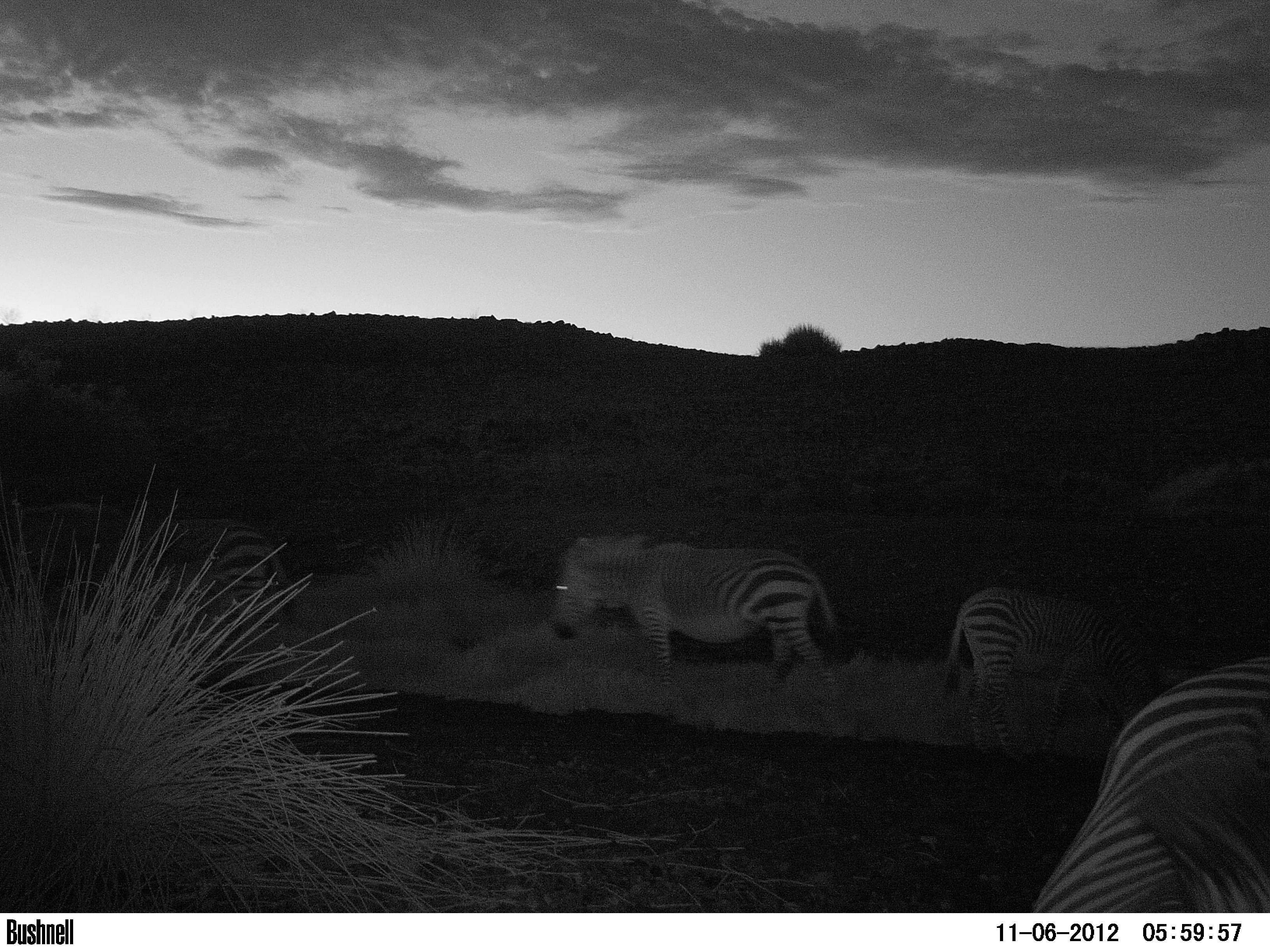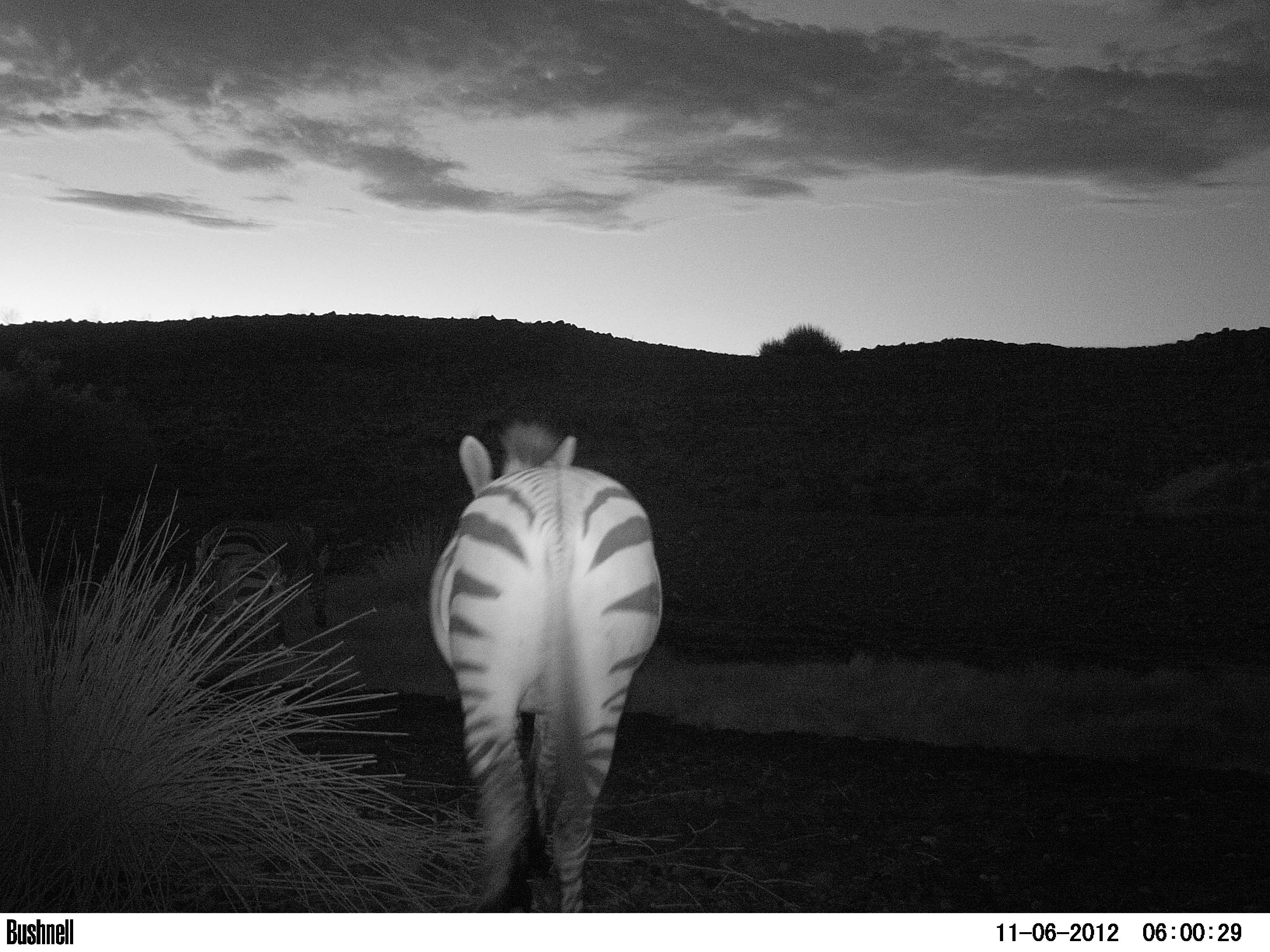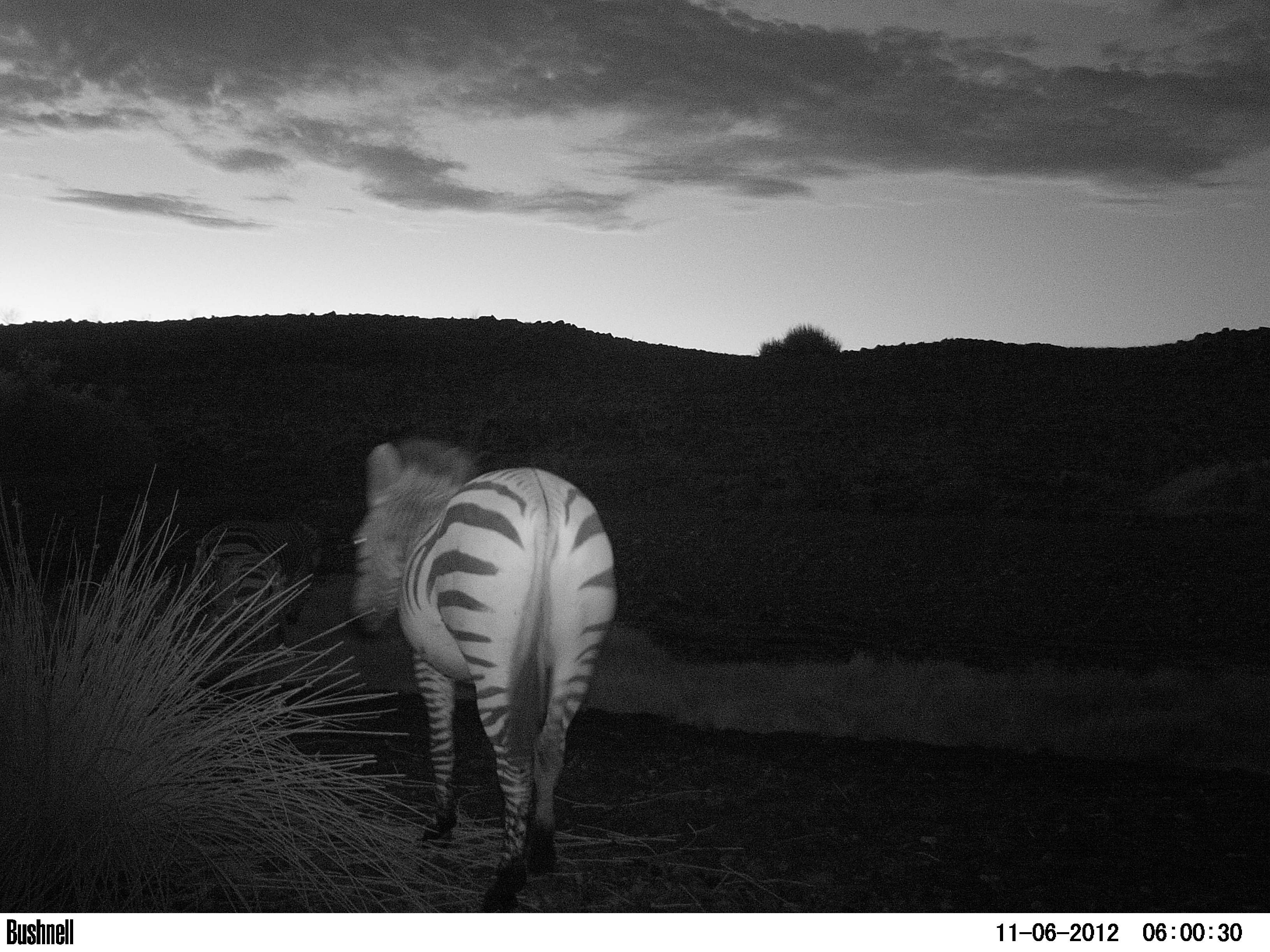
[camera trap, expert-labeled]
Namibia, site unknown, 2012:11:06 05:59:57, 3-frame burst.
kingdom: Animalia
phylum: Chordata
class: Mammalia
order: Perissodactyla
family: Equidae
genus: Equus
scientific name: Equus zebra hartmannae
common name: hartmann's mountain zebra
Equus zebra hartmannae (hartmann's mountain zebra).